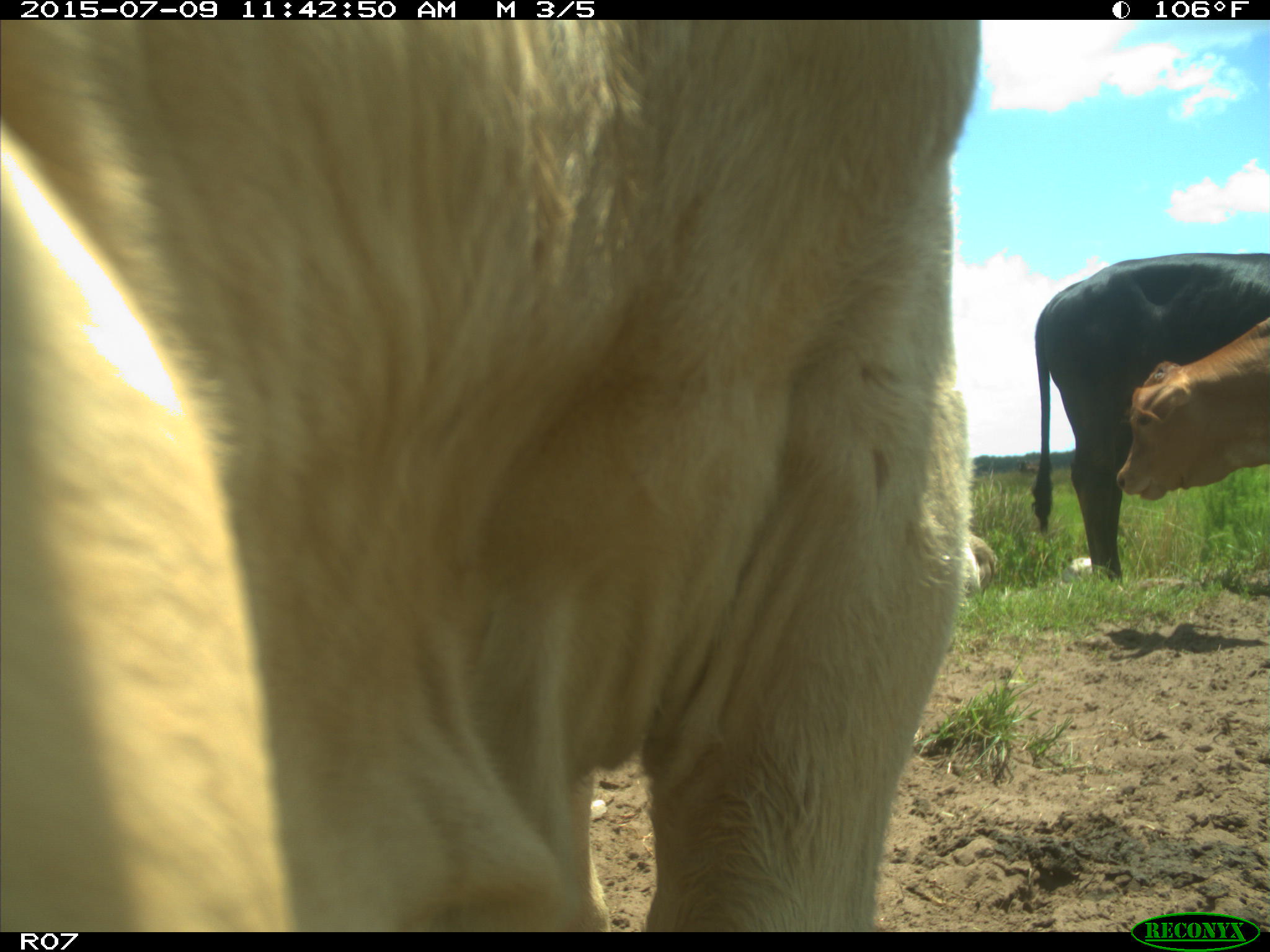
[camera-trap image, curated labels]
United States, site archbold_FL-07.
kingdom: Animalia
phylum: Chordata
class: Mammalia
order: Artiodactyla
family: Bovidae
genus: Bos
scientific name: Bos taurus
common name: domestic cow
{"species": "Bos taurus (domestic cow)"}